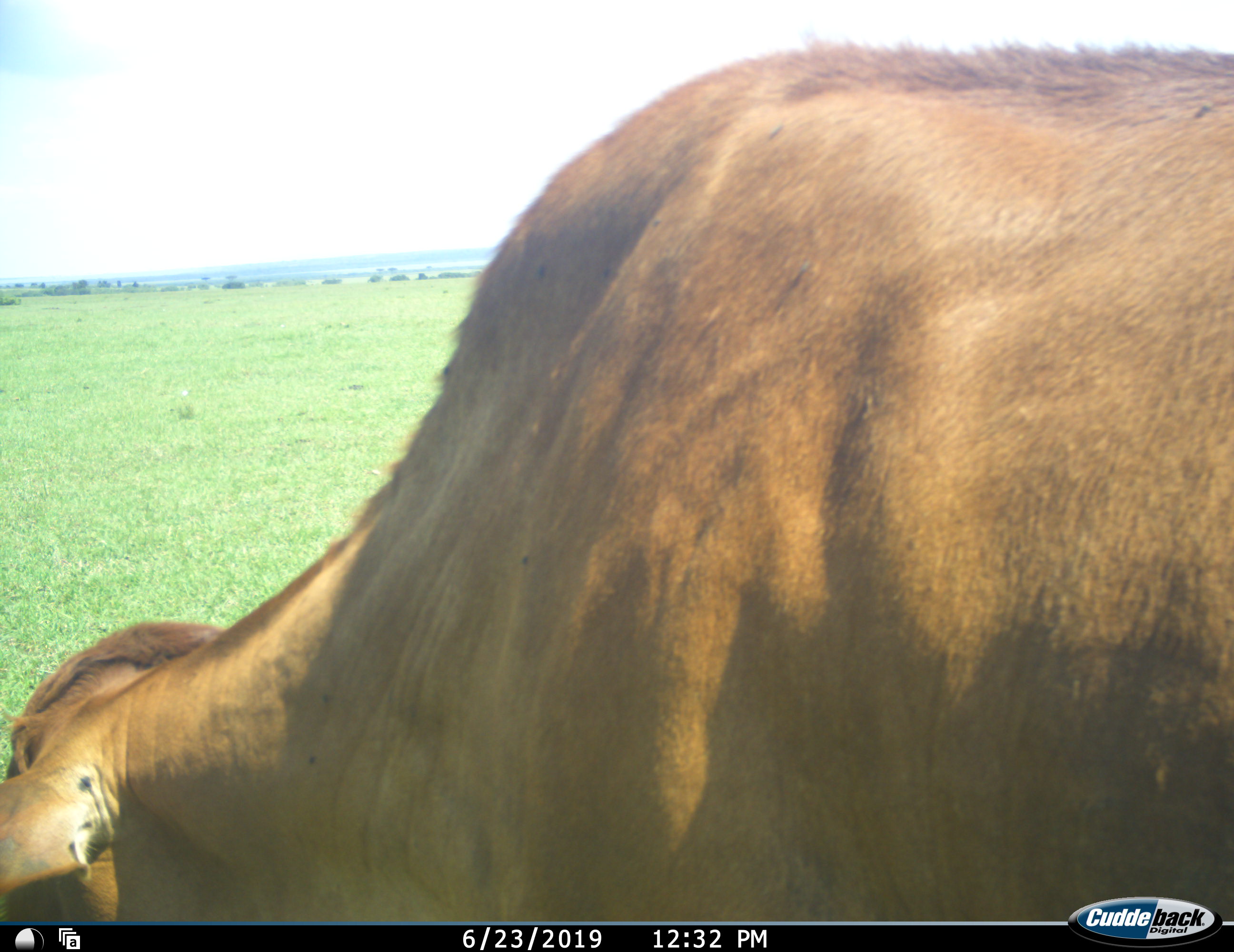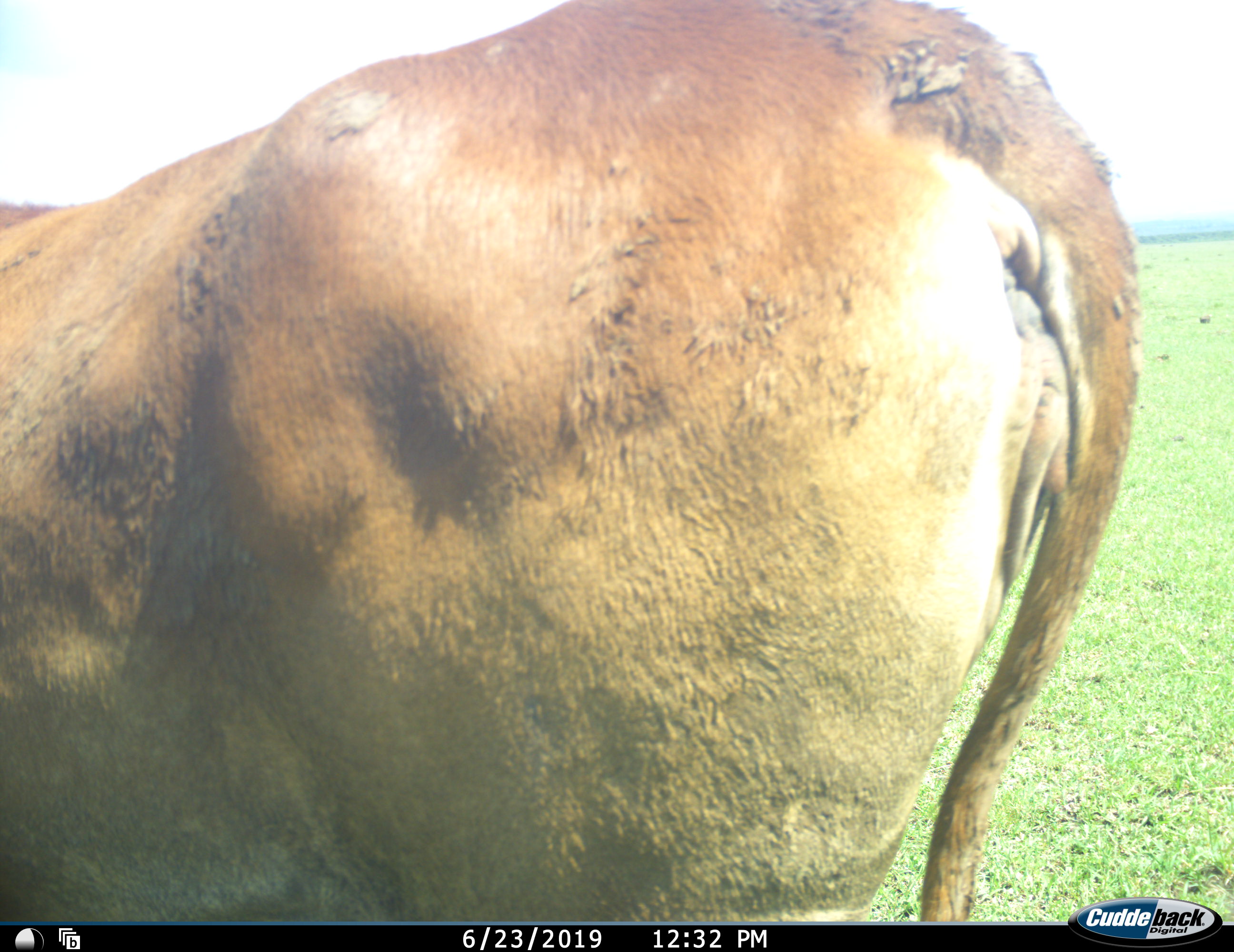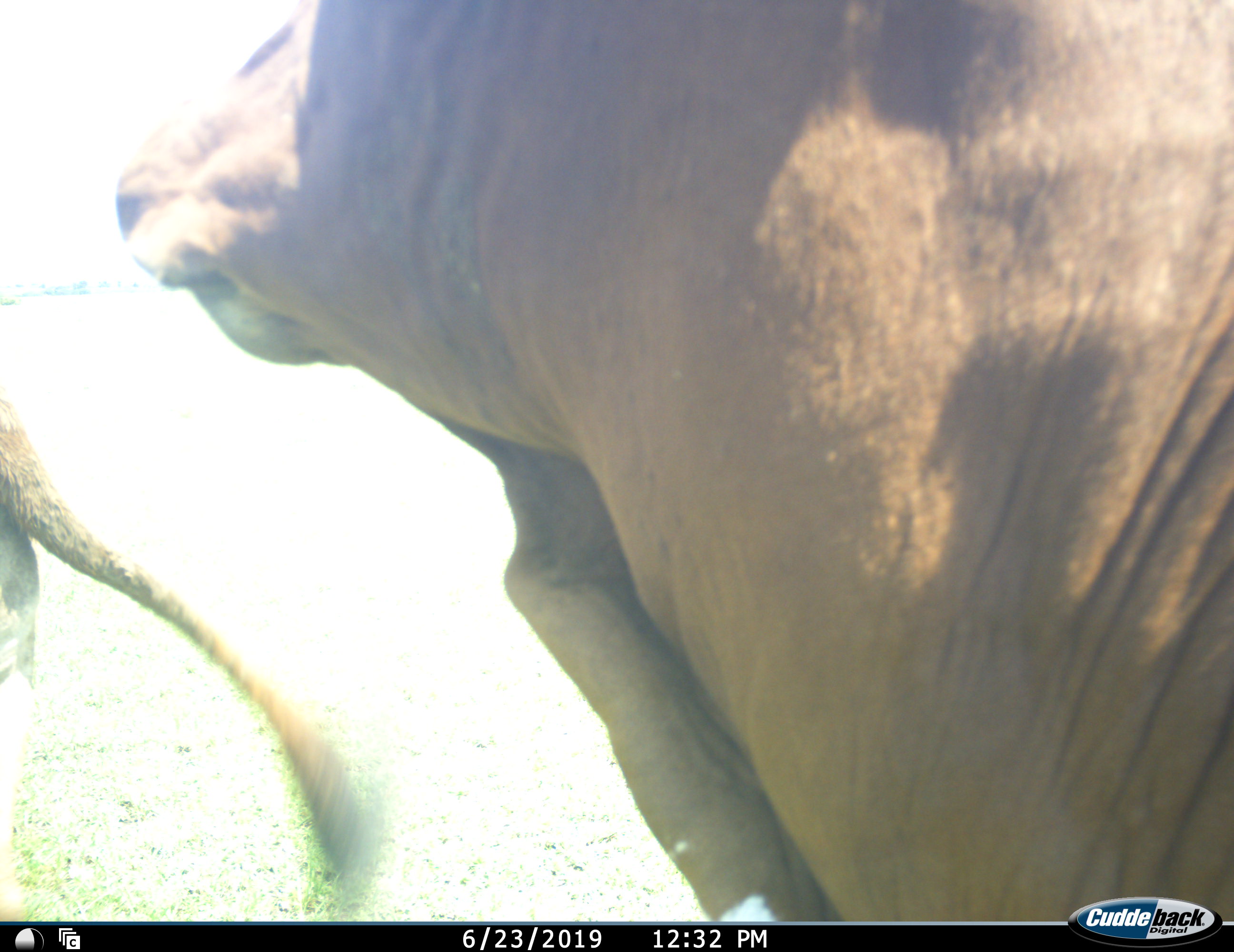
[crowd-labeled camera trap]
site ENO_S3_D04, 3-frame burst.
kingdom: Animalia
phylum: Chordata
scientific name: Vertebrata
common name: domestic animal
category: domesticanimal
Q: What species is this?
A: Domesticanimal (domestic animal) (Vertebrata).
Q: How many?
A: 2.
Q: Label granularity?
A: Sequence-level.